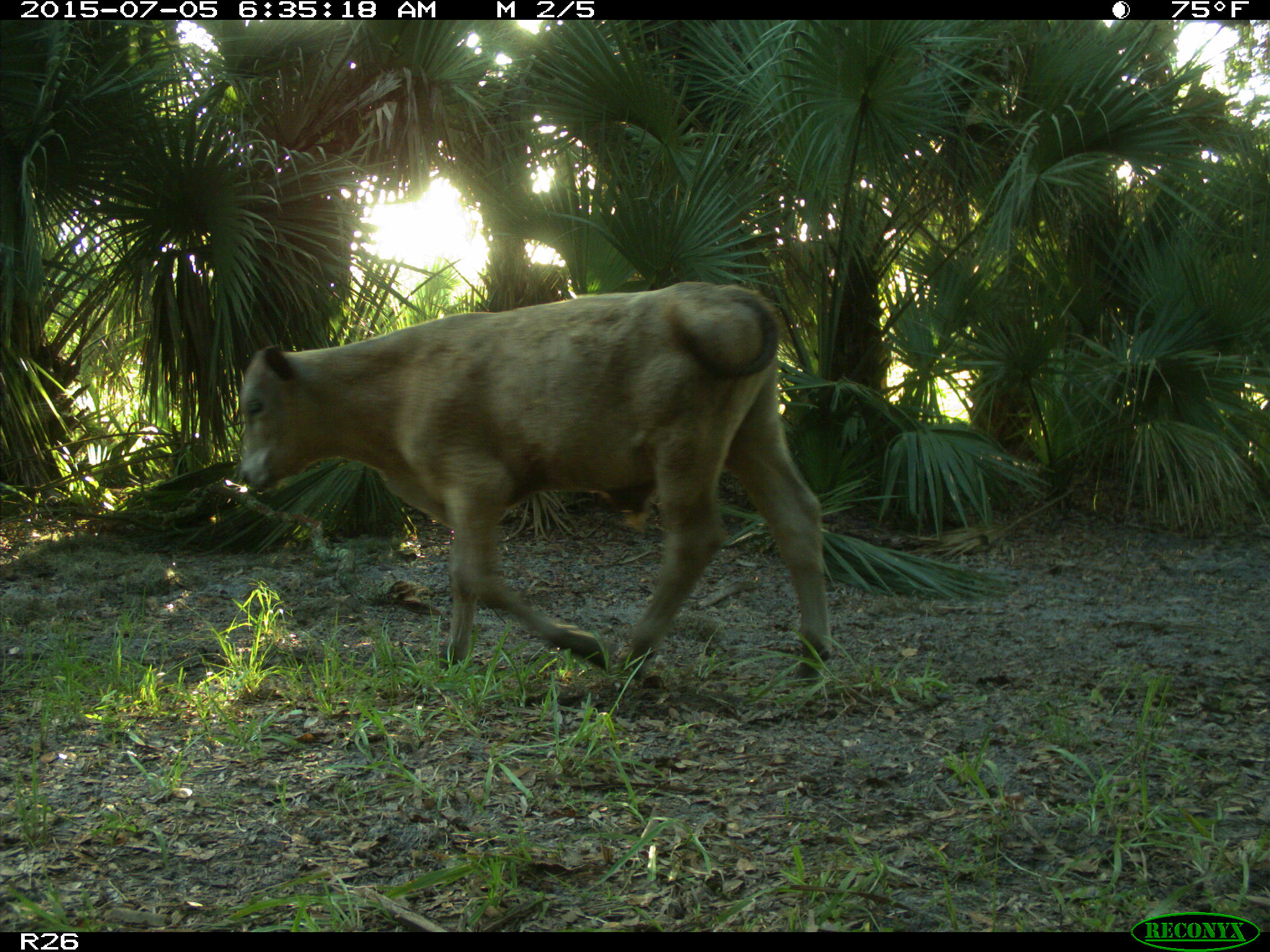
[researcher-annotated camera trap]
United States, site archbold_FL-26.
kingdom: Animalia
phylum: Chordata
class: Mammalia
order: Artiodactyla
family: Bovidae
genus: Bos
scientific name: Bos taurus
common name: domestic cow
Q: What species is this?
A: Bos taurus (domestic cow).